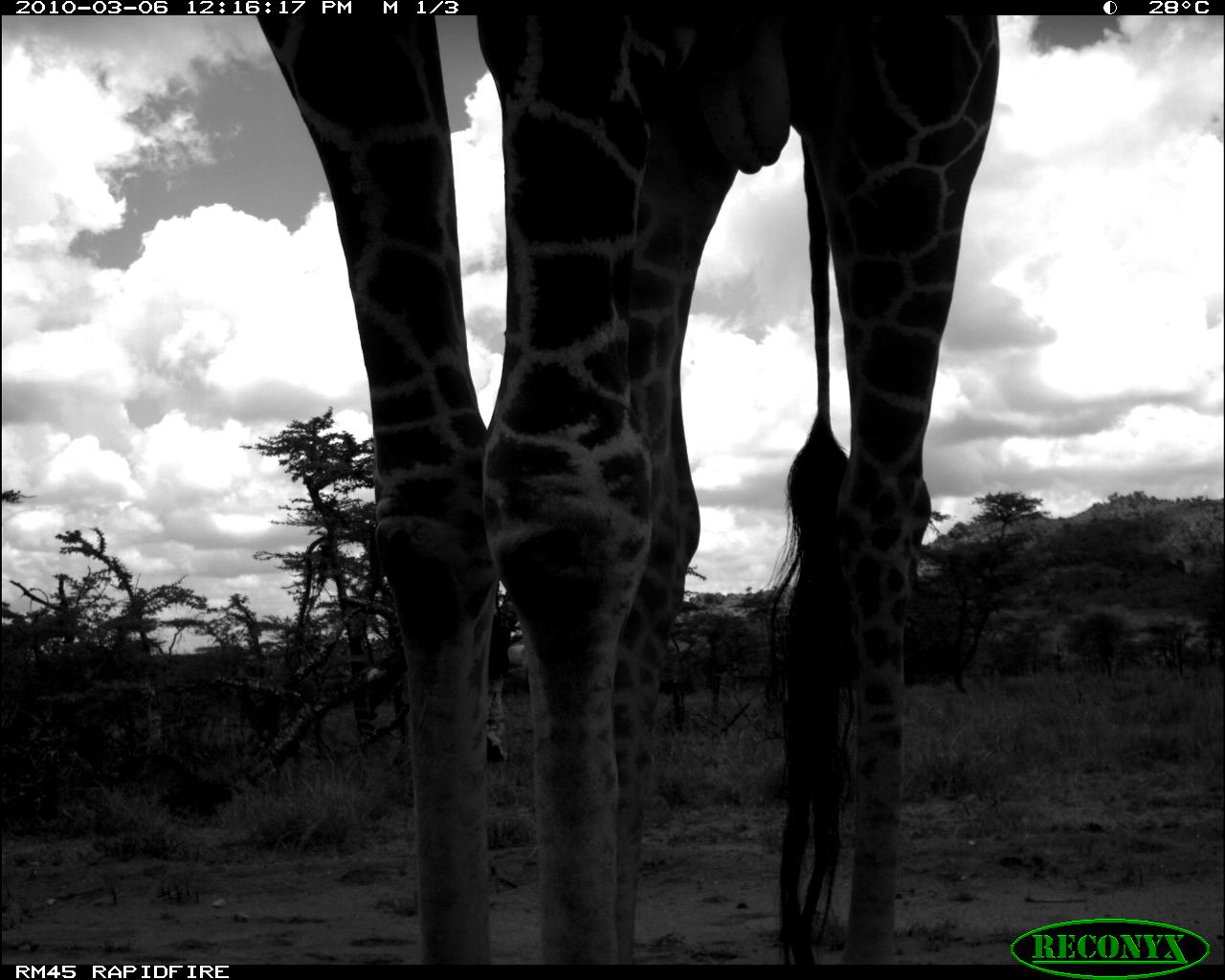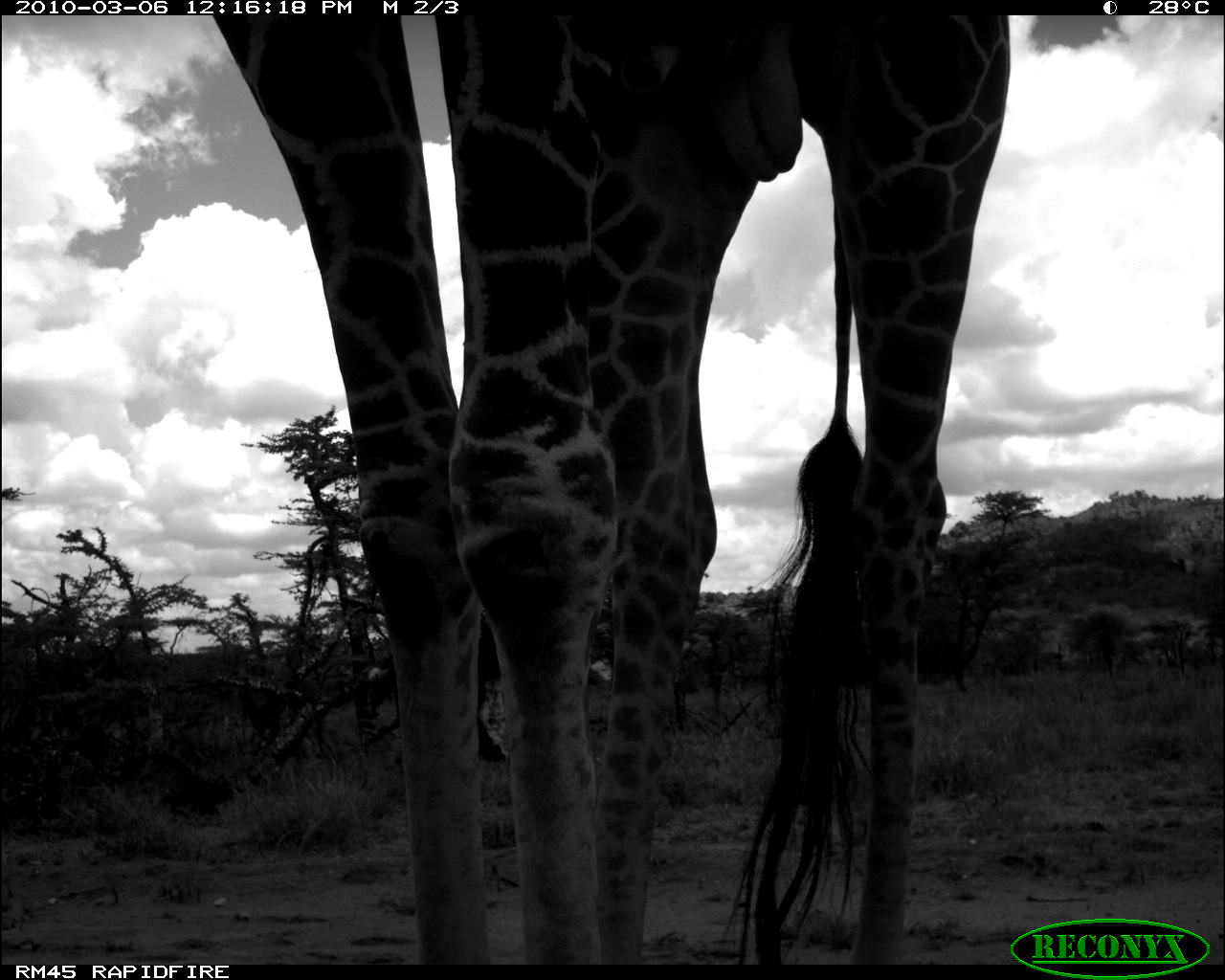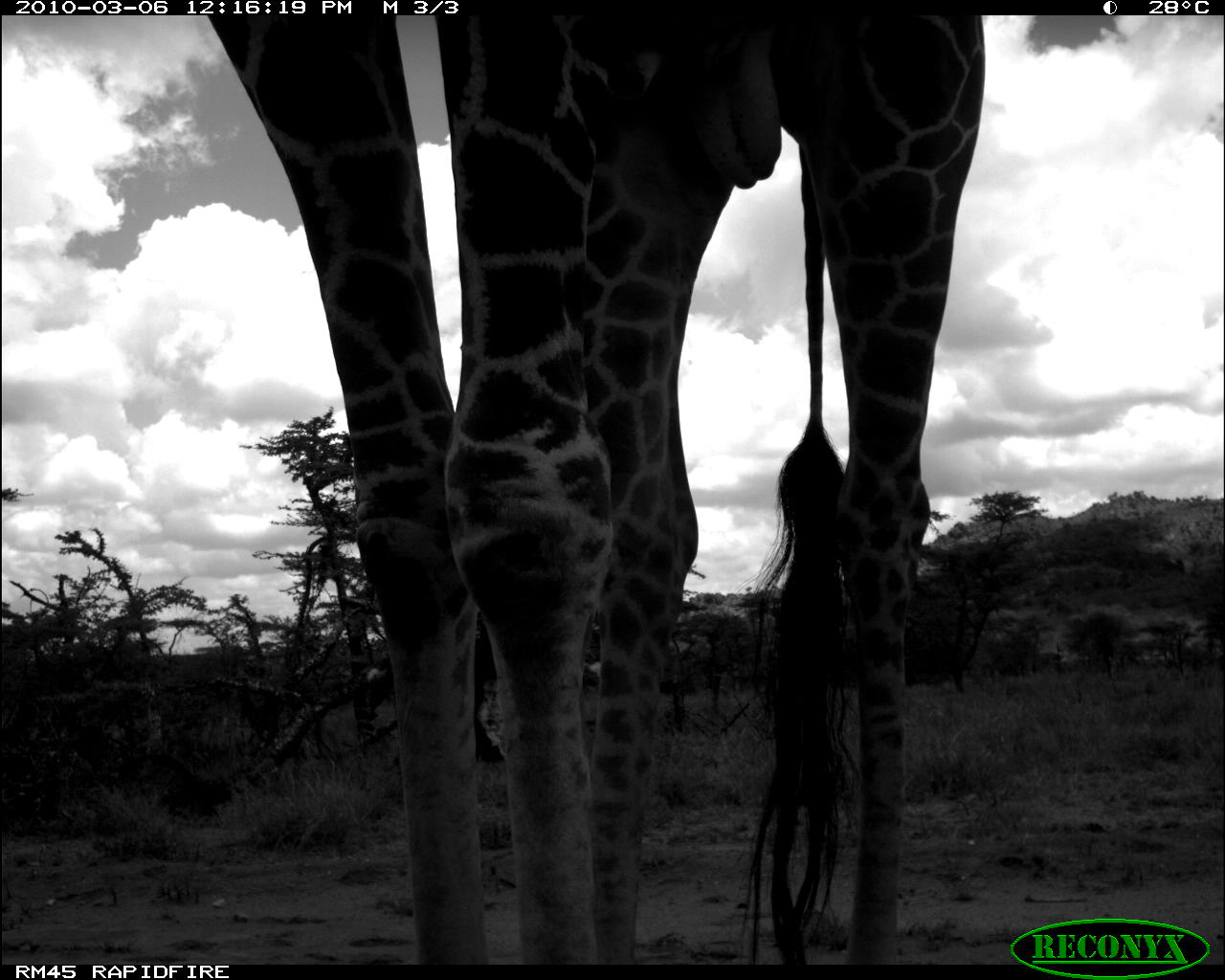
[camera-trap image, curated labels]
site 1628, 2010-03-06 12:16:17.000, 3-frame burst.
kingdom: Animalia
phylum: Chordata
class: Mammalia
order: Artiodactyla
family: Giraffidae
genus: Giraffa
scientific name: Giraffa camelopardalis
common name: giraffe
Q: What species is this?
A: Giraffa camelopardalis (giraffe).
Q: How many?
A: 1.